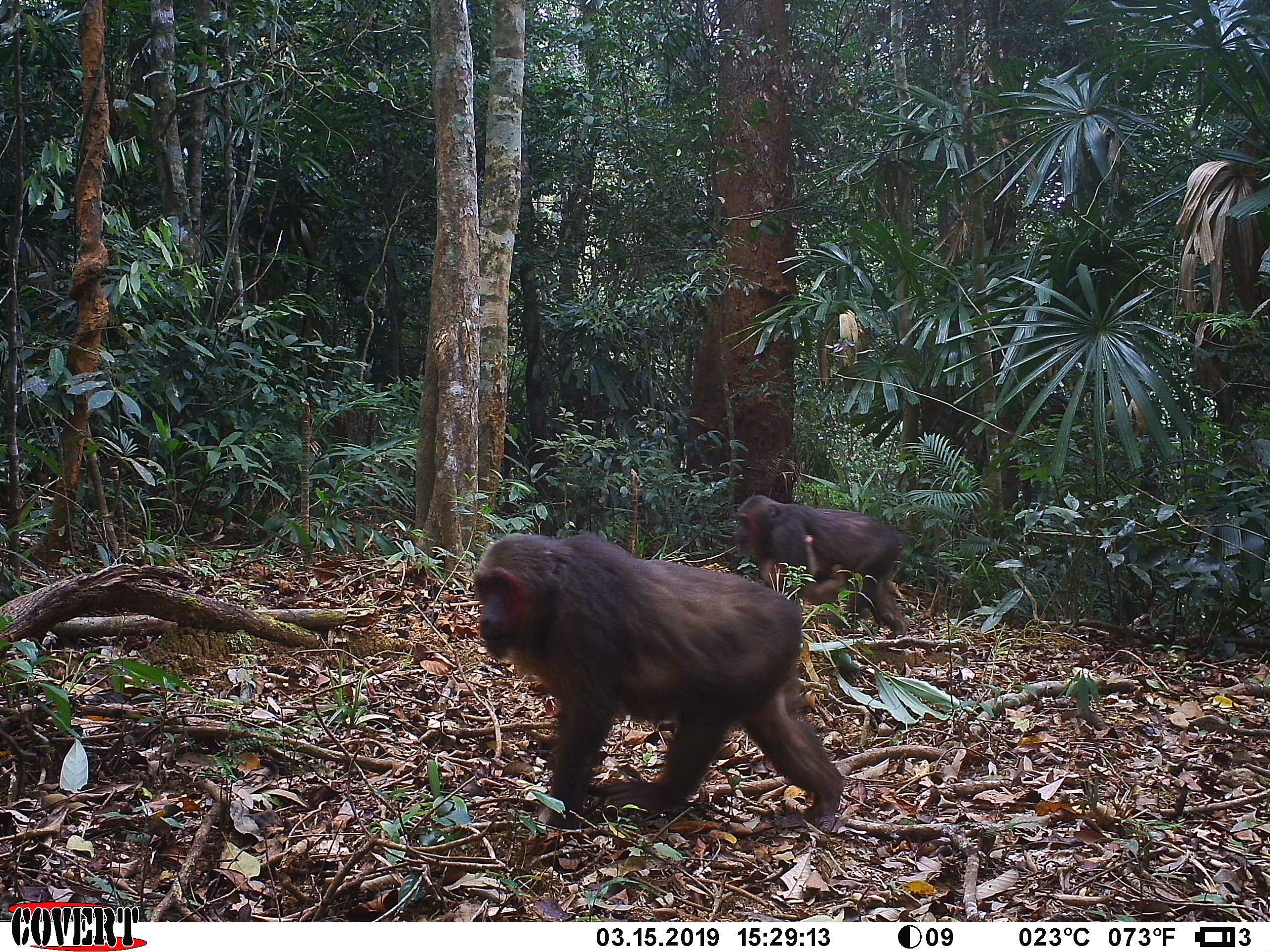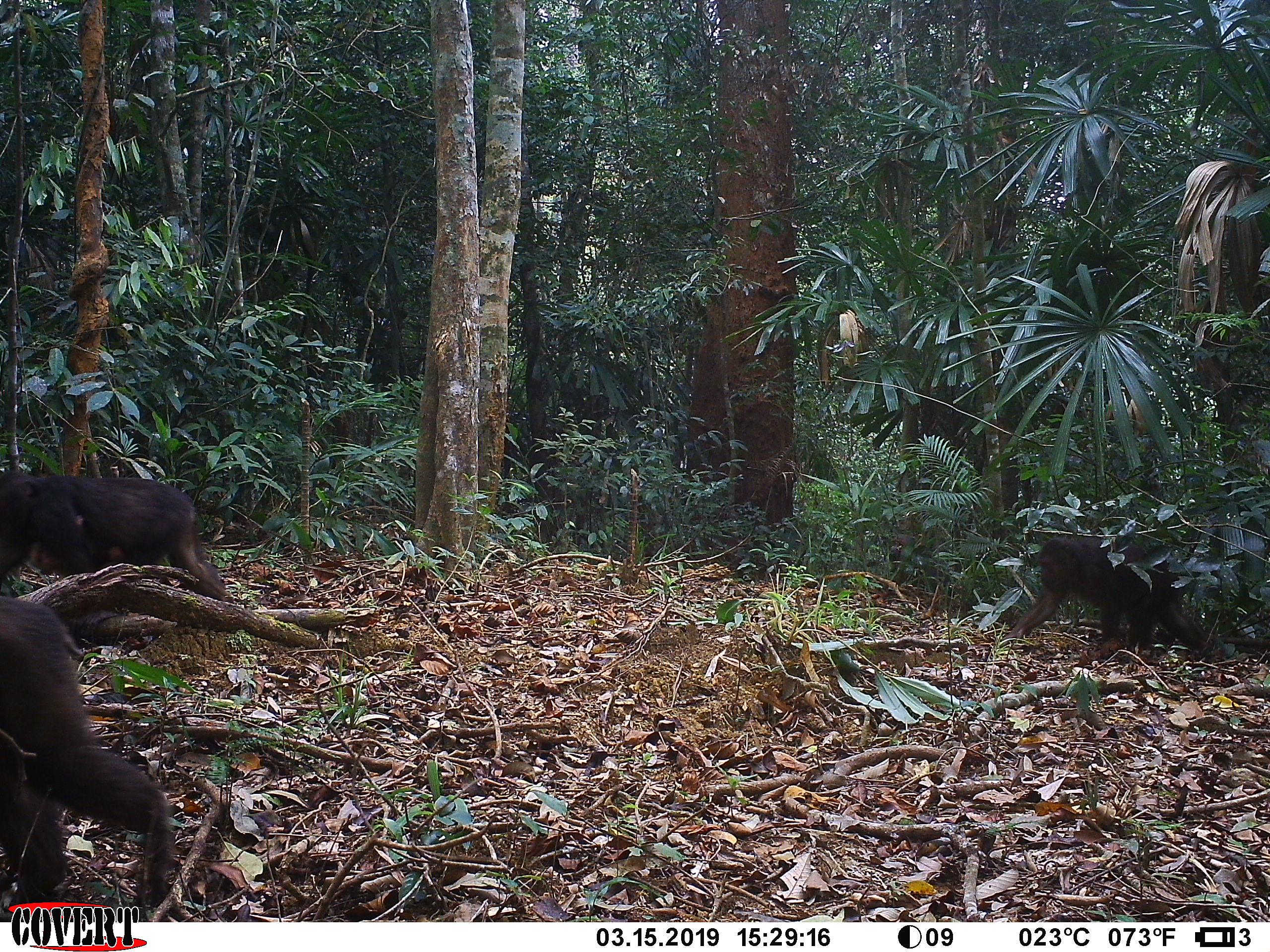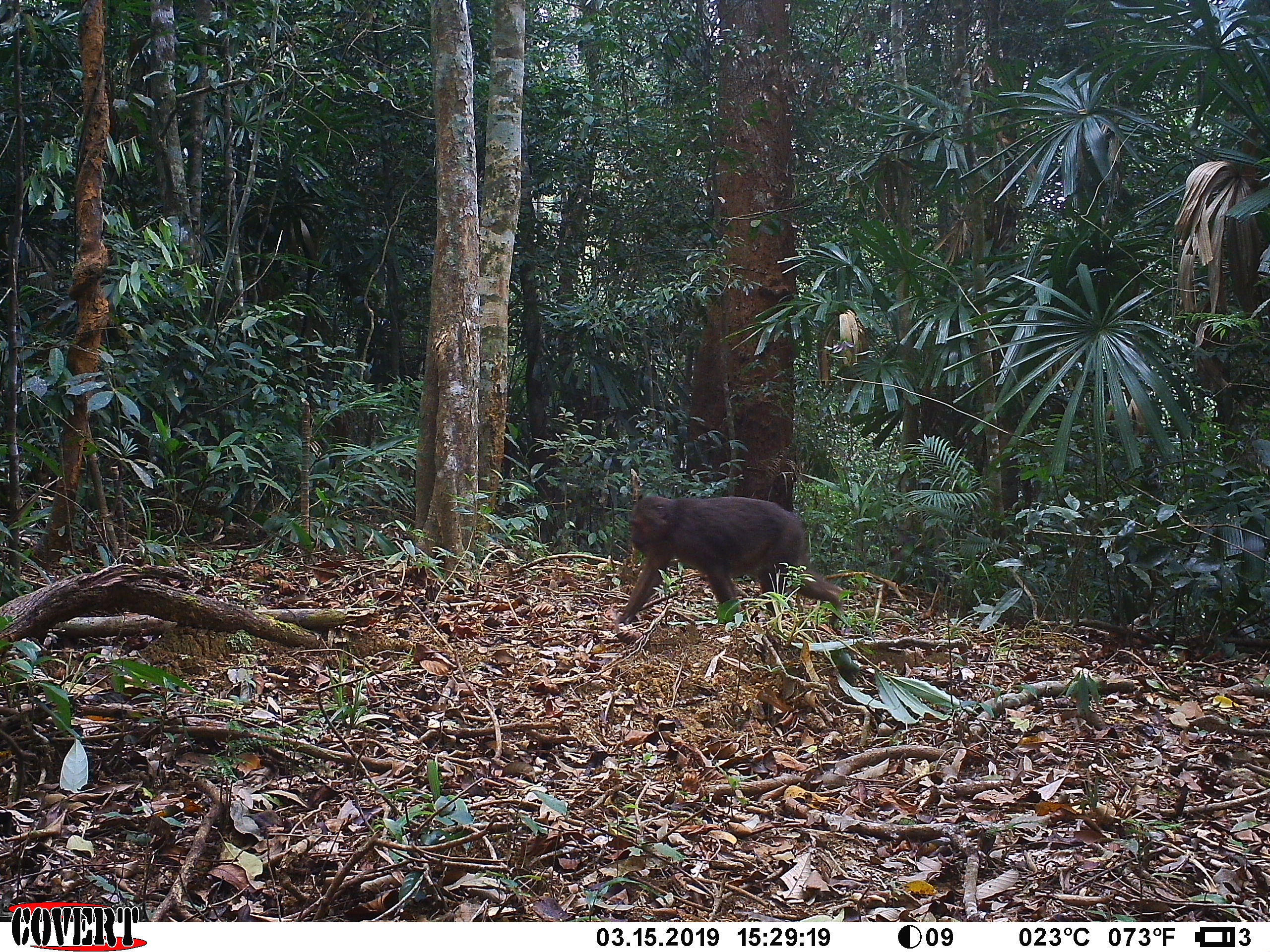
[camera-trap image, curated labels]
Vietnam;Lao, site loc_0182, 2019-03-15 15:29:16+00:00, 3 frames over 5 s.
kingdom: Animalia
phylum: Chordata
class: Mammalia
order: Primates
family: Cercopithecidae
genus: Macaca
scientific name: Macaca arctoides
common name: stump-tailed macaque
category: stump tailed macaque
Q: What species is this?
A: Stump tailed macaque (stump-tailed macaque) (Macaca arctoides).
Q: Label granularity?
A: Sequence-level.